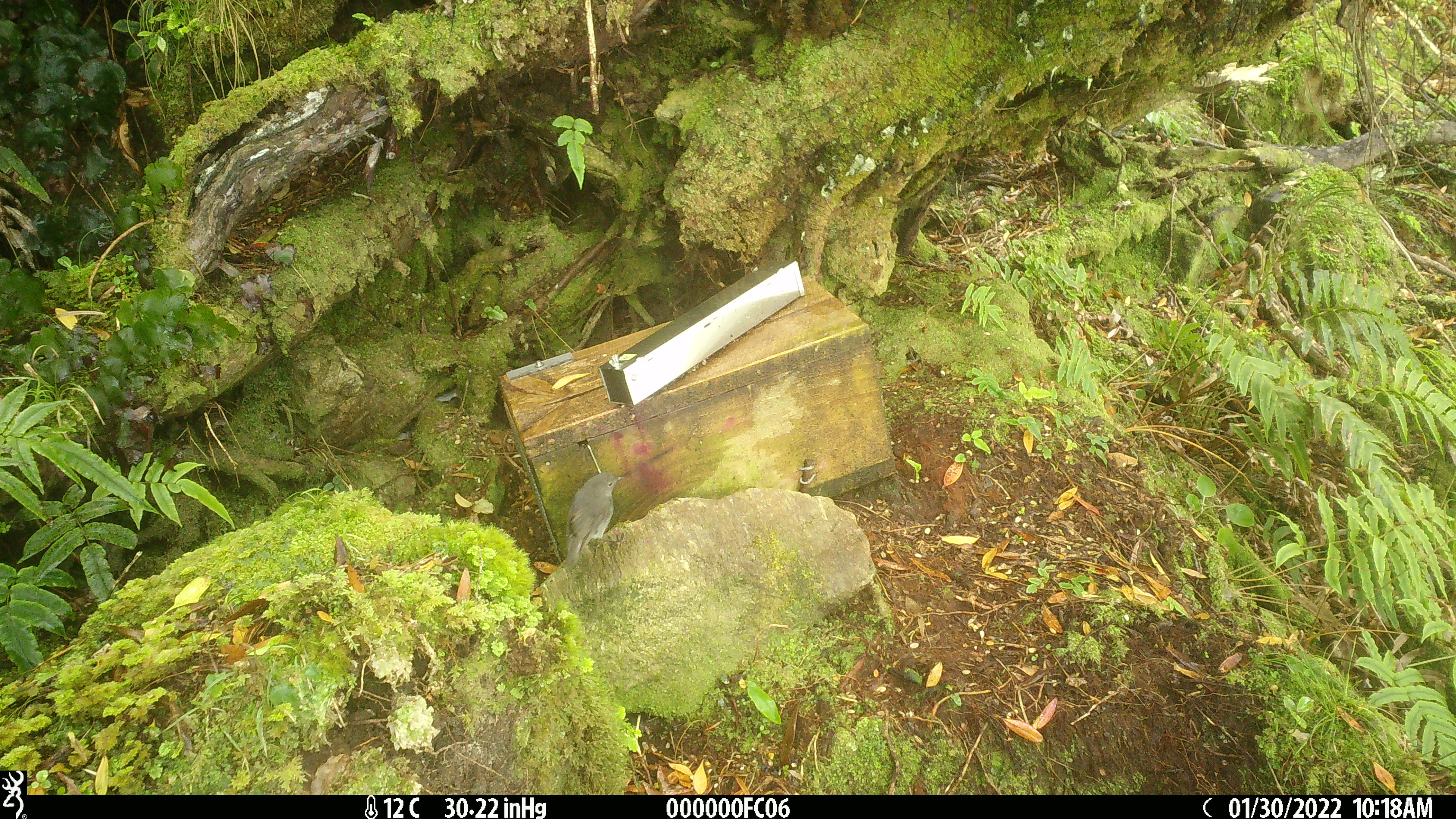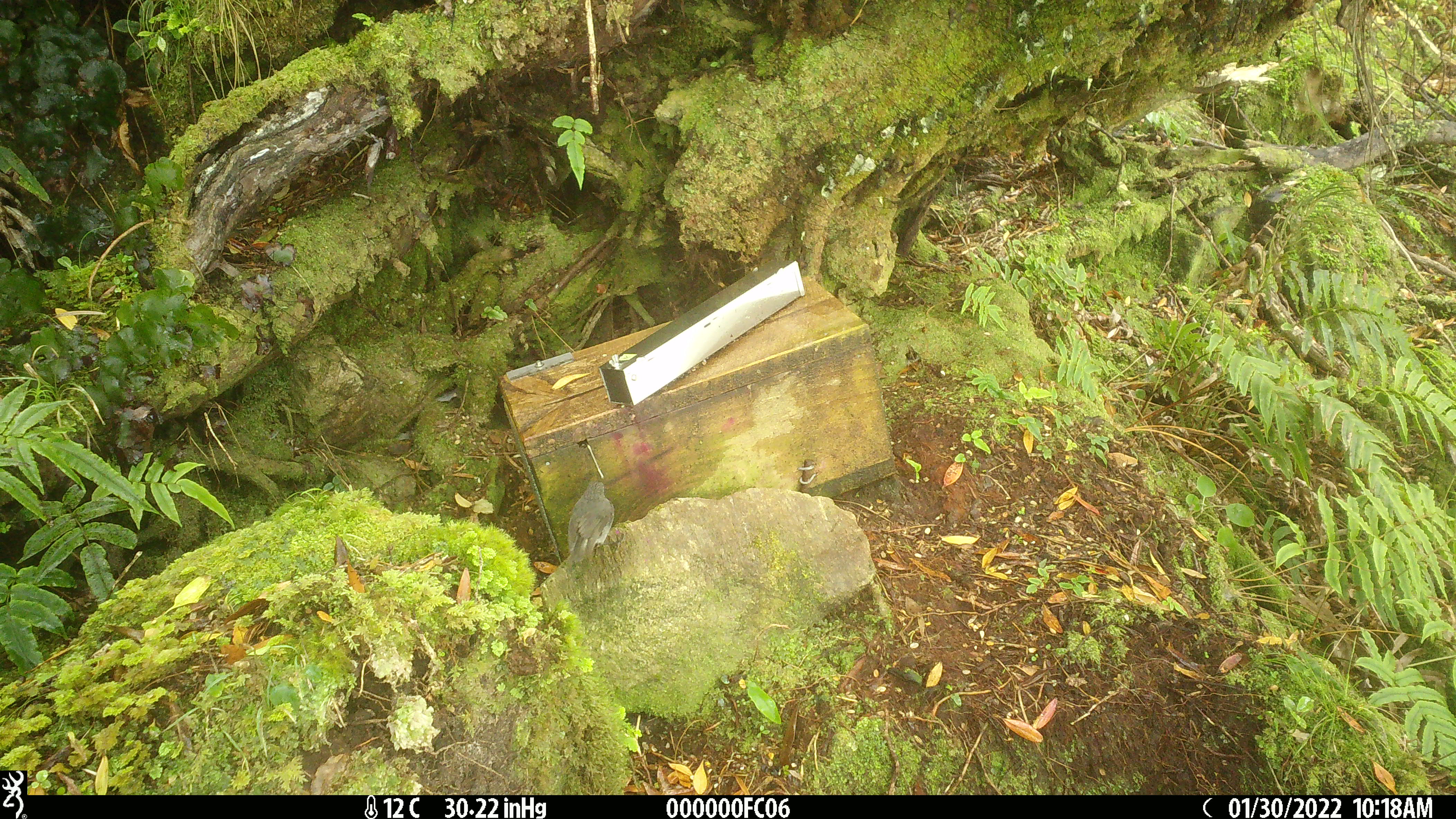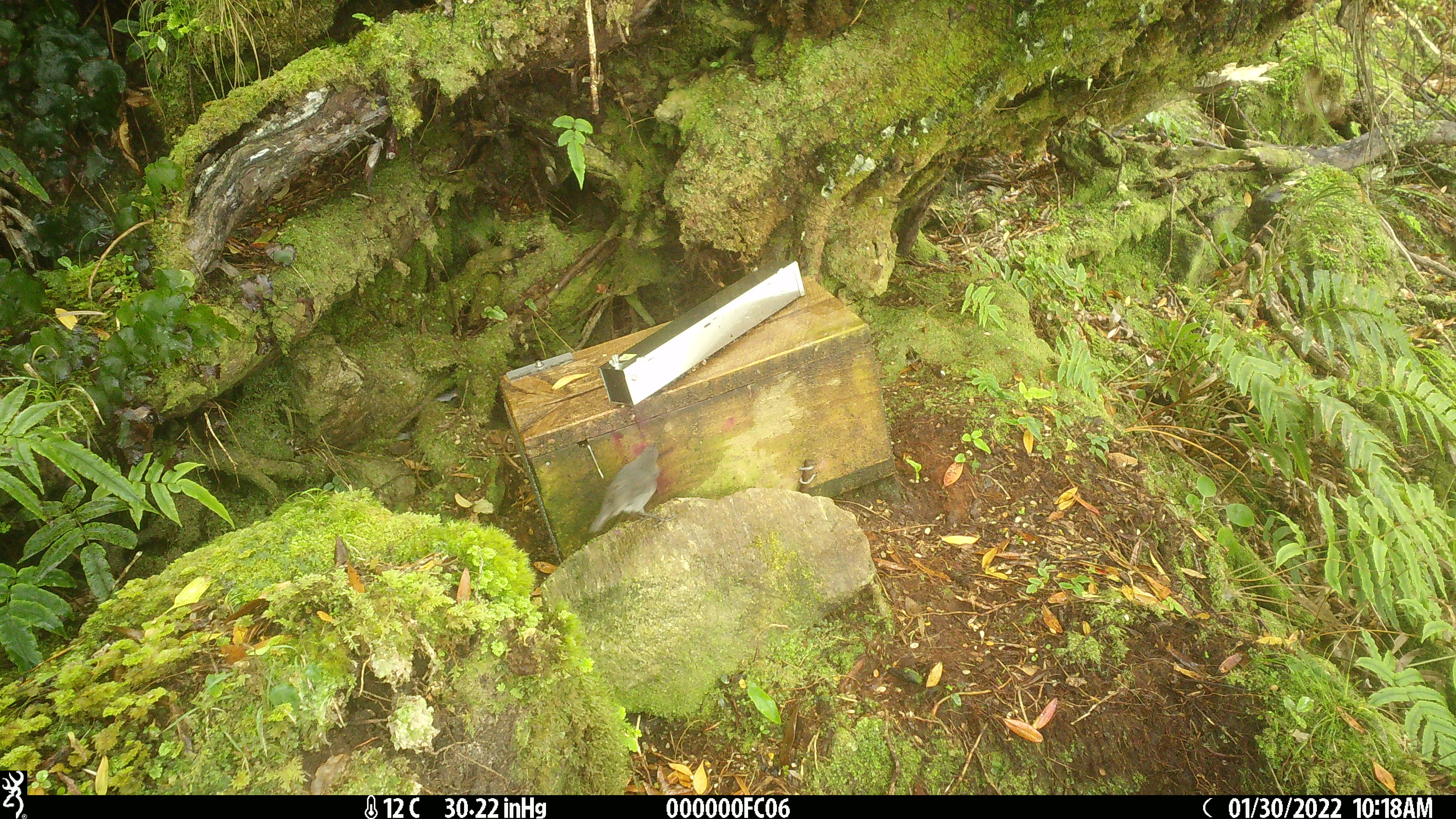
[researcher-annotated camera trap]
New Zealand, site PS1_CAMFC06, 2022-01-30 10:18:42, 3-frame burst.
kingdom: Animalia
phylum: Chordata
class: Aves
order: Passeriformes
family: Petroicidae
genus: Petroica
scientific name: Petroica australis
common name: new zealand robin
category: robin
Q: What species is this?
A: Robin (new zealand robin) (Petroica australis).